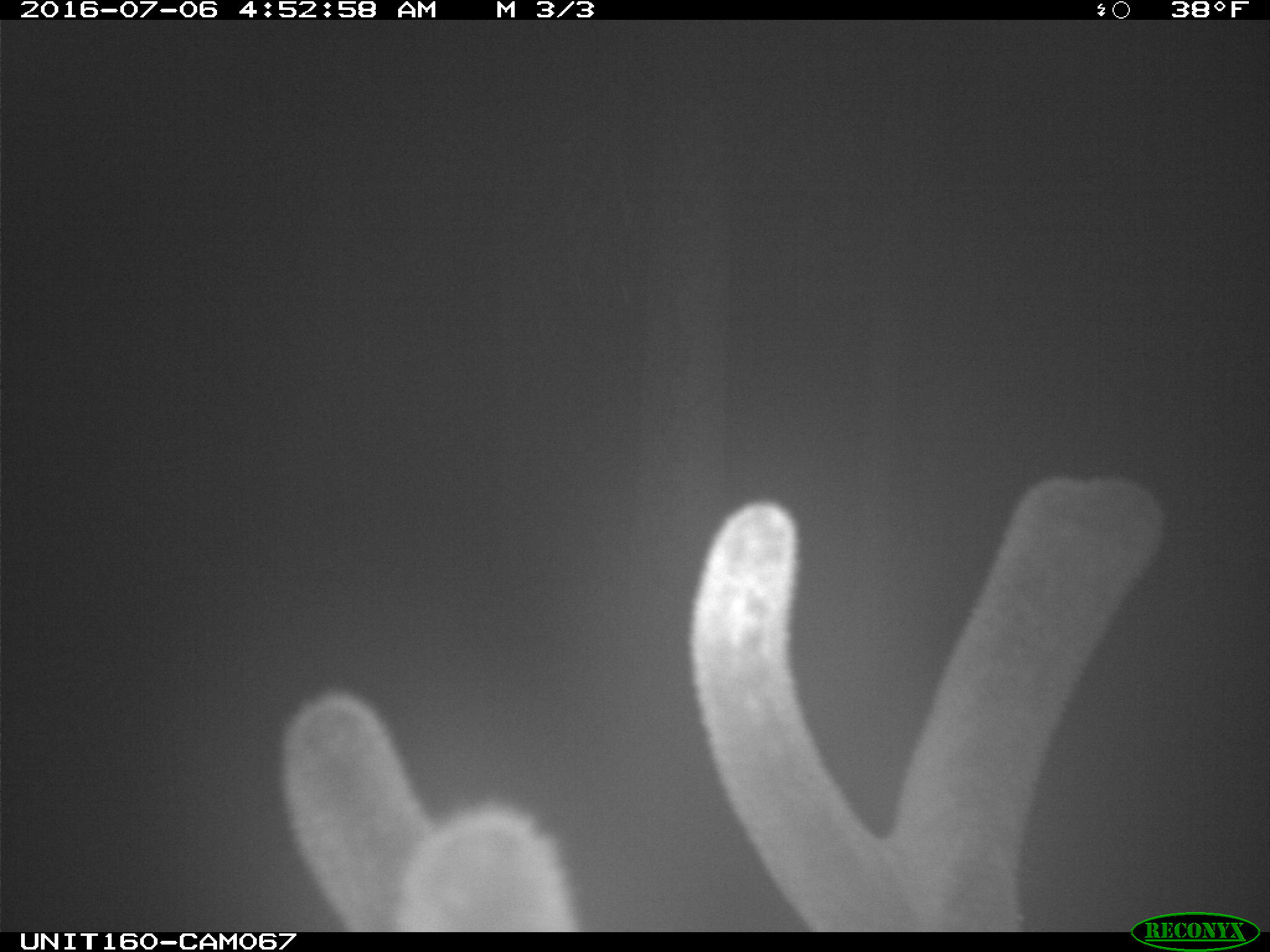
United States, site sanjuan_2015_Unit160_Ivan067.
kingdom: Animalia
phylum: Chordata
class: Mammalia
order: Artiodactyla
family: Cervidae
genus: Cervus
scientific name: Cervus elaphus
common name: red deer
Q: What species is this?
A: Cervus elaphus (red deer).